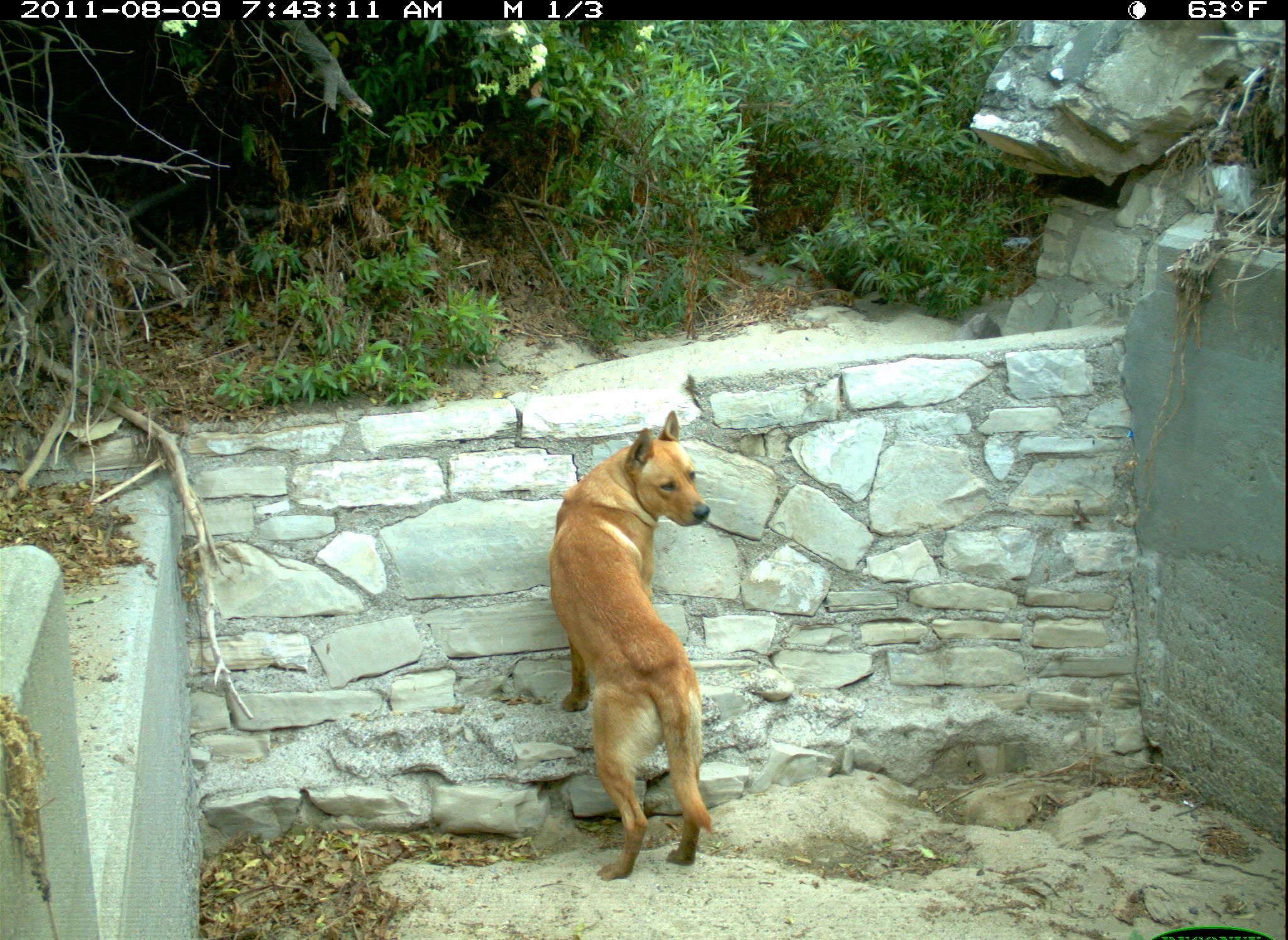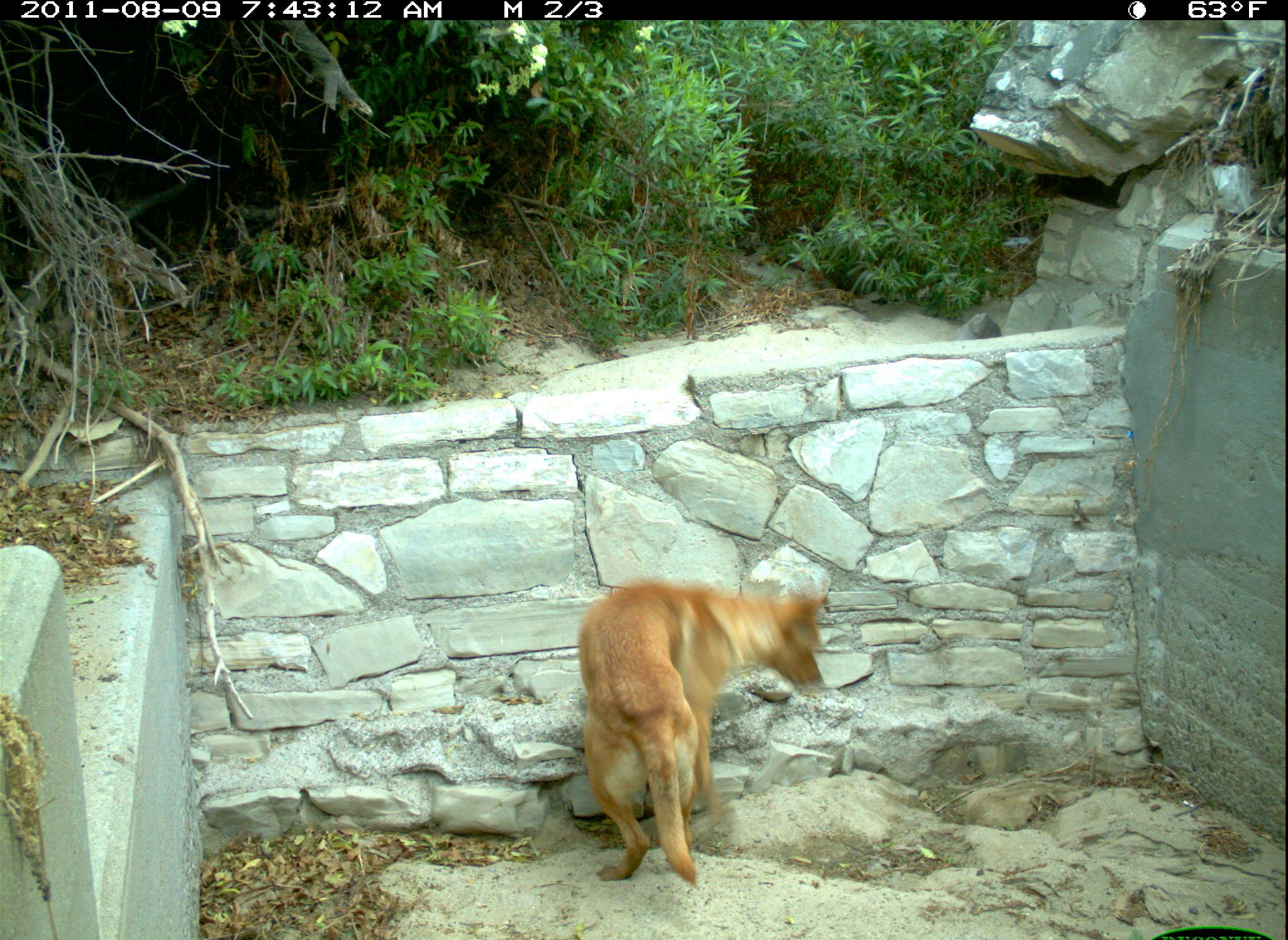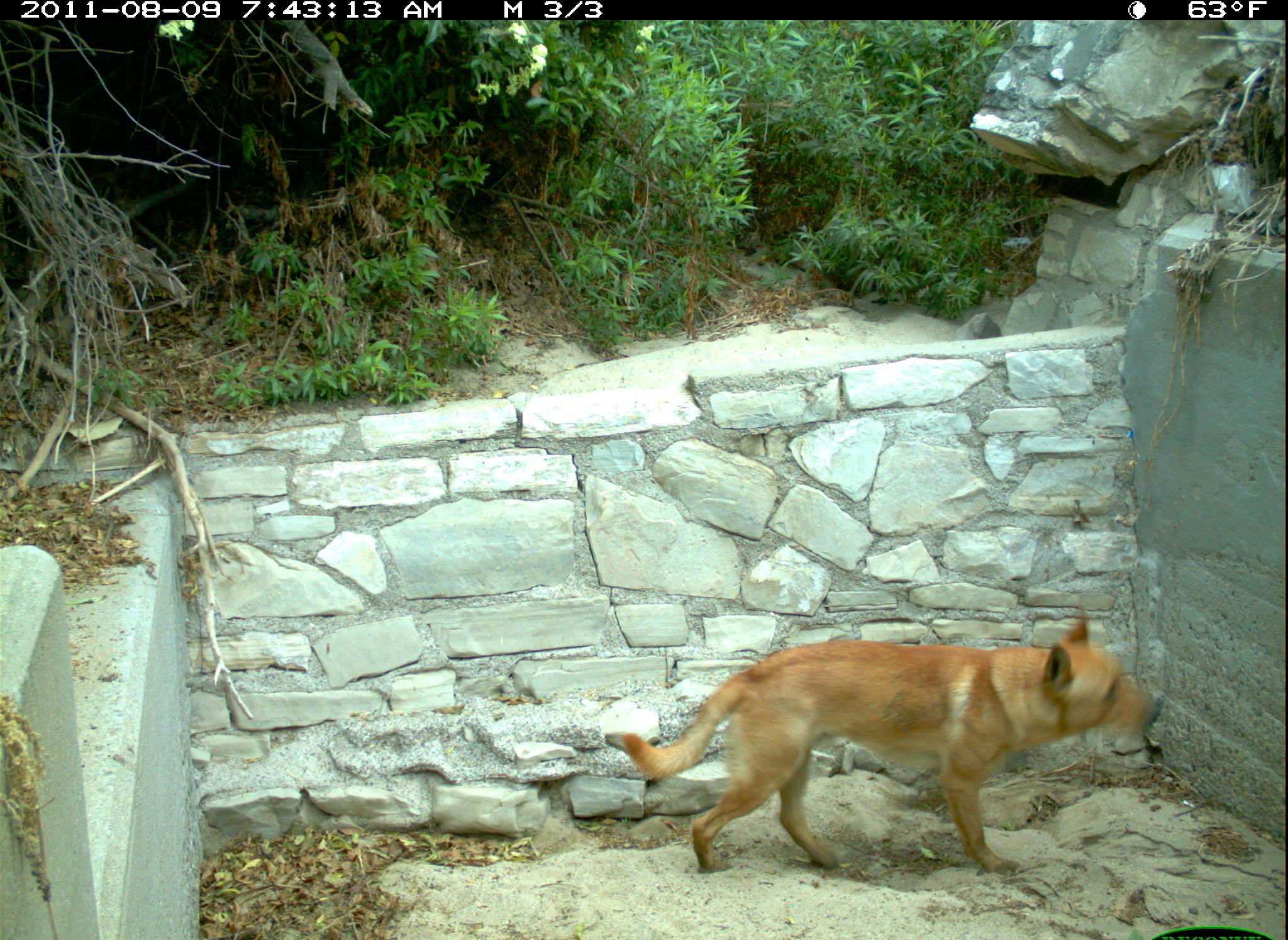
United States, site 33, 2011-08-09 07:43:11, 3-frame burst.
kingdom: Animalia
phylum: Chordata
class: Mammalia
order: Carnivora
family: Canidae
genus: Canis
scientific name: Canis familiaris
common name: domestic dog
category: dog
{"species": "dog (domestic dog) (Canis familiaris)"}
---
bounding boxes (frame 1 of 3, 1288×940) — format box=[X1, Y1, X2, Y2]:
dog: box=[528, 411, 755, 886]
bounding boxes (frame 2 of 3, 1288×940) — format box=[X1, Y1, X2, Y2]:
dog: box=[570, 544, 842, 908]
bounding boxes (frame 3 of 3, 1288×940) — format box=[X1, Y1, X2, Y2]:
dog: box=[592, 602, 1190, 886]